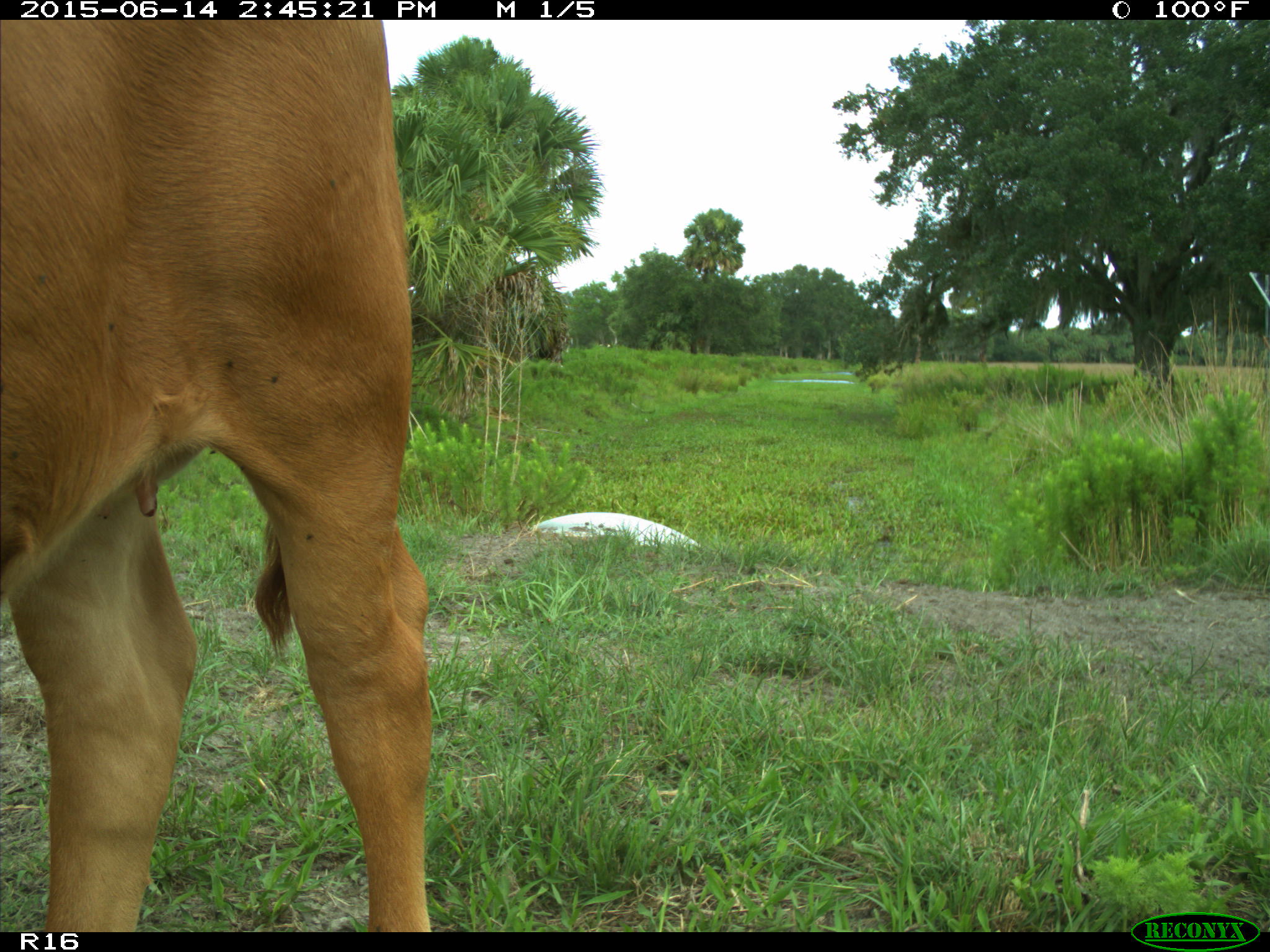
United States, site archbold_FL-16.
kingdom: Animalia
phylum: Chordata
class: Mammalia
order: Artiodactyla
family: Bovidae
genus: Bos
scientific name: Bos taurus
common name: domestic cow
Bos taurus (domestic cow).